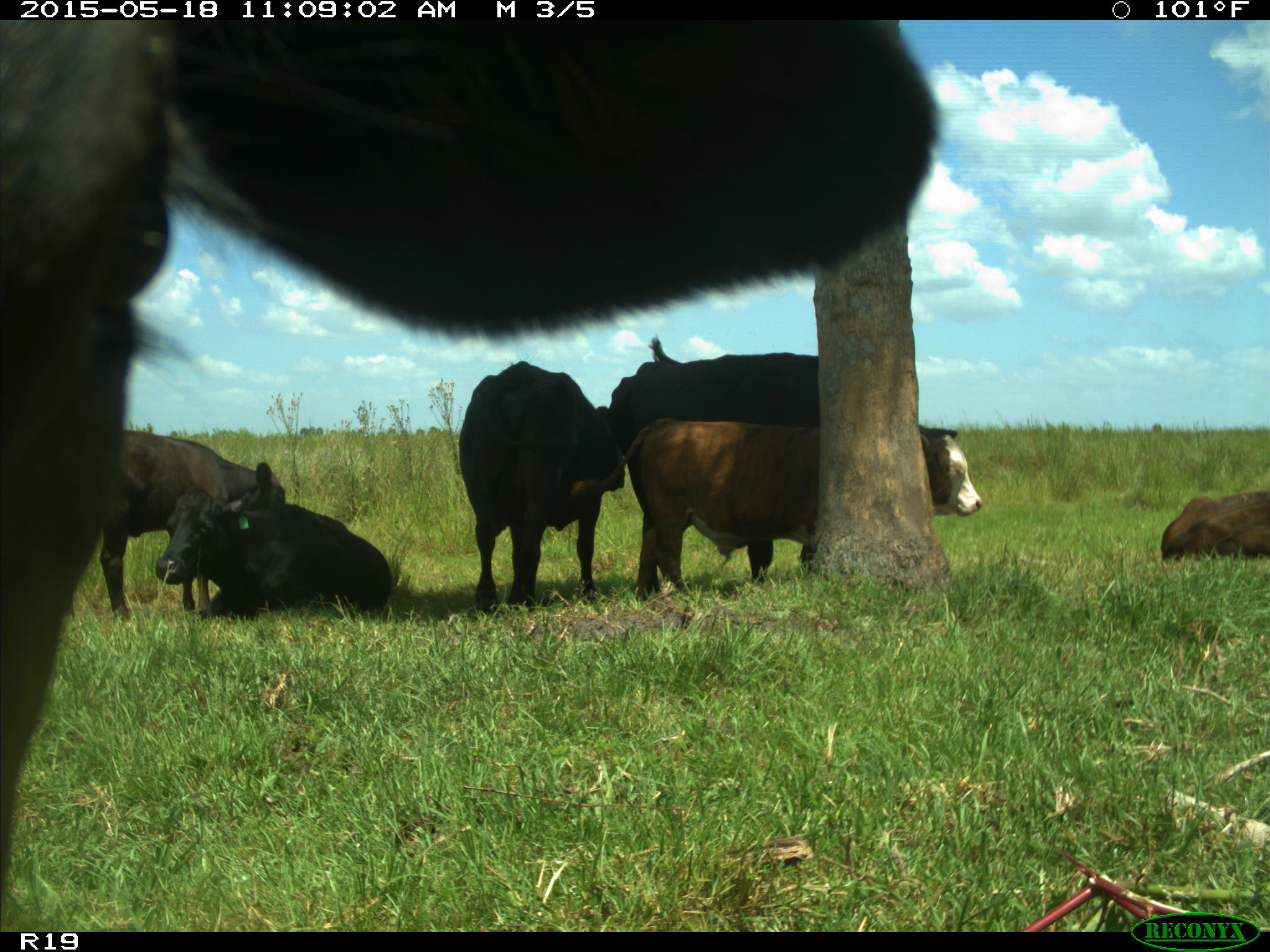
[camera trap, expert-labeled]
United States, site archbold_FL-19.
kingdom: Animalia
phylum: Chordata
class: Mammalia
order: Artiodactyla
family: Bovidae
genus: Bos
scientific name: Bos taurus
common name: domestic cow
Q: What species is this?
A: Bos taurus (domestic cow).